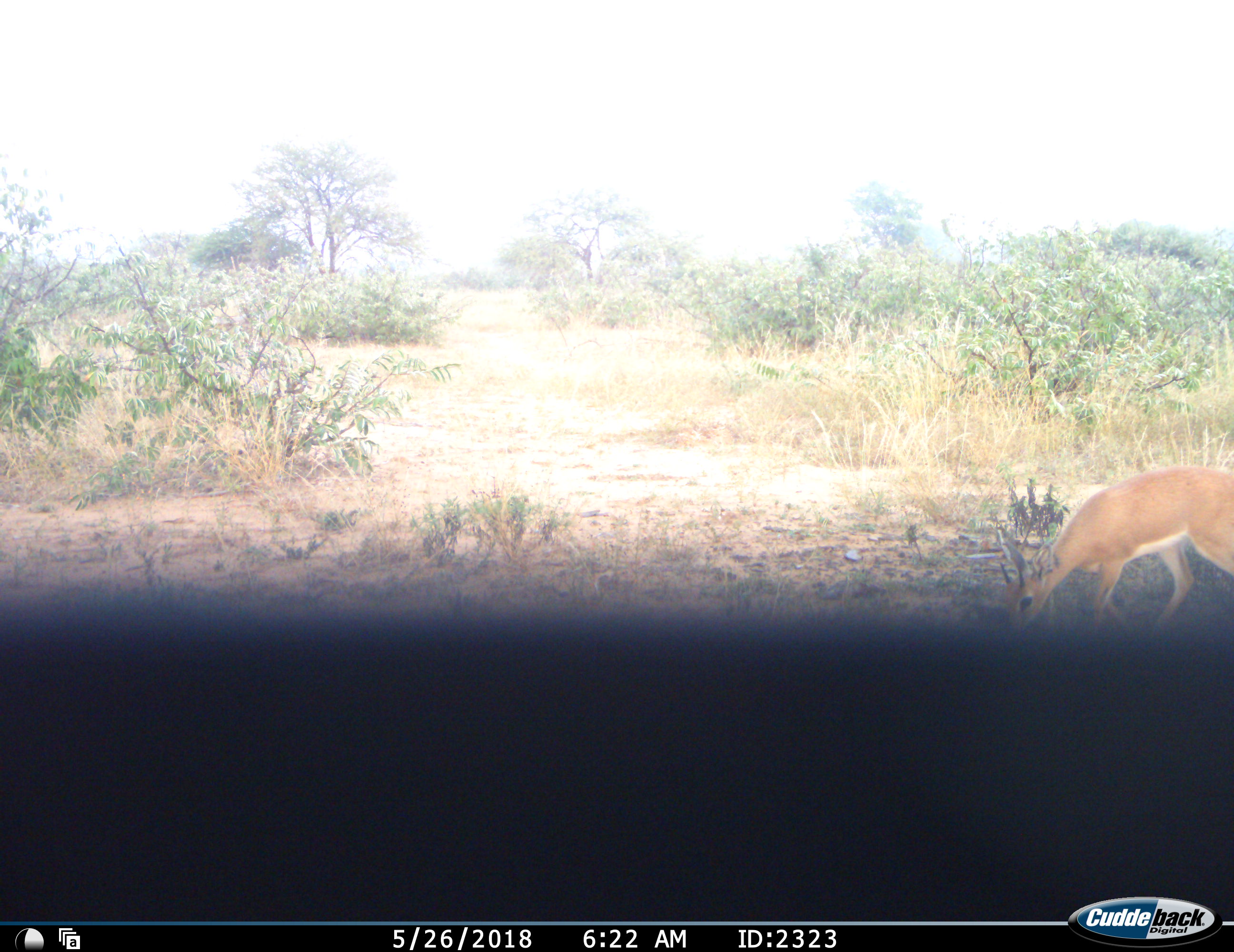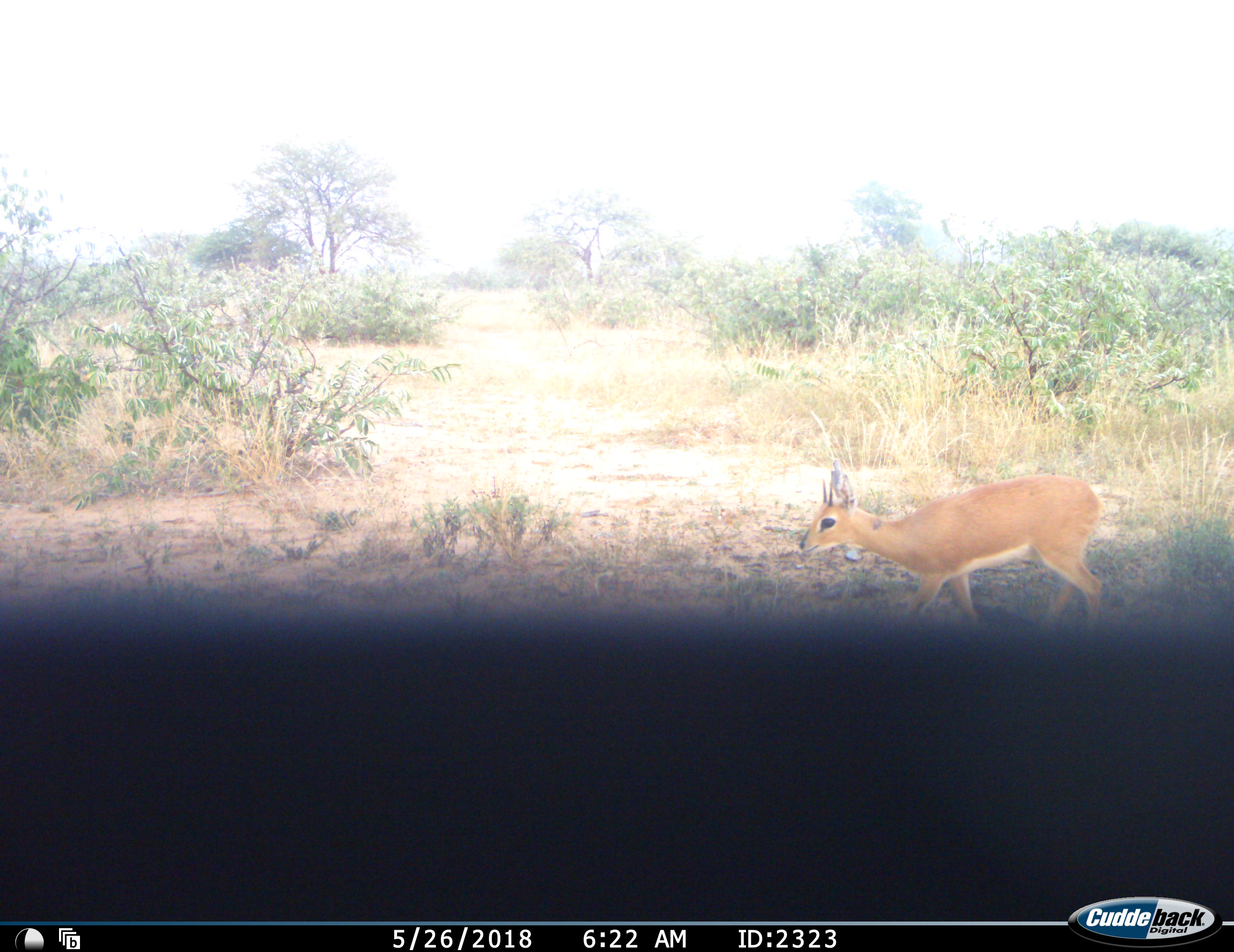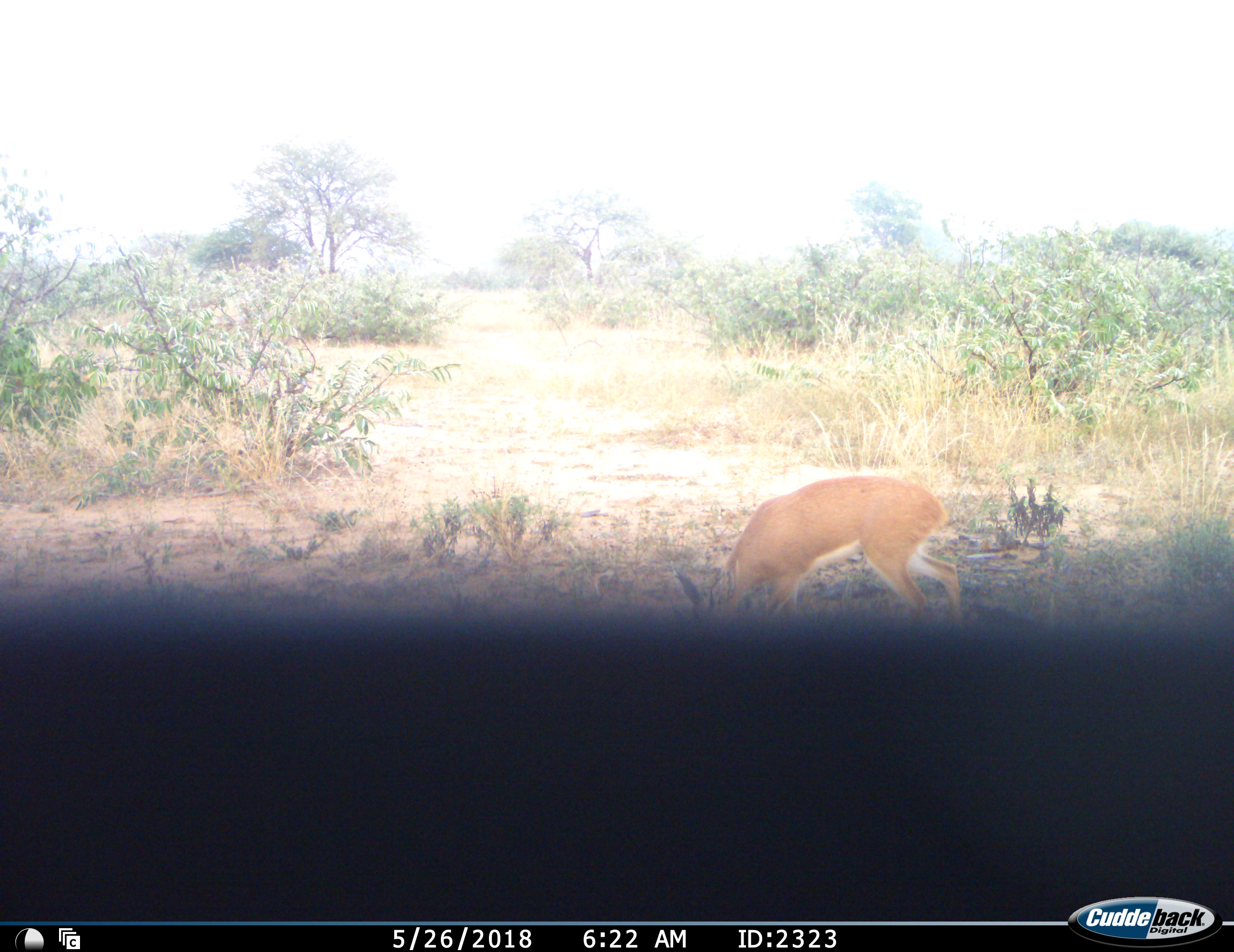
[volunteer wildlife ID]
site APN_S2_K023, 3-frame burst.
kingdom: Animalia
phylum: Chordata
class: Mammalia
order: Artiodactyla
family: Bovidae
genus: Raphicerus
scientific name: Raphicerus campestris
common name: steenbok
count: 1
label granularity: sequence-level